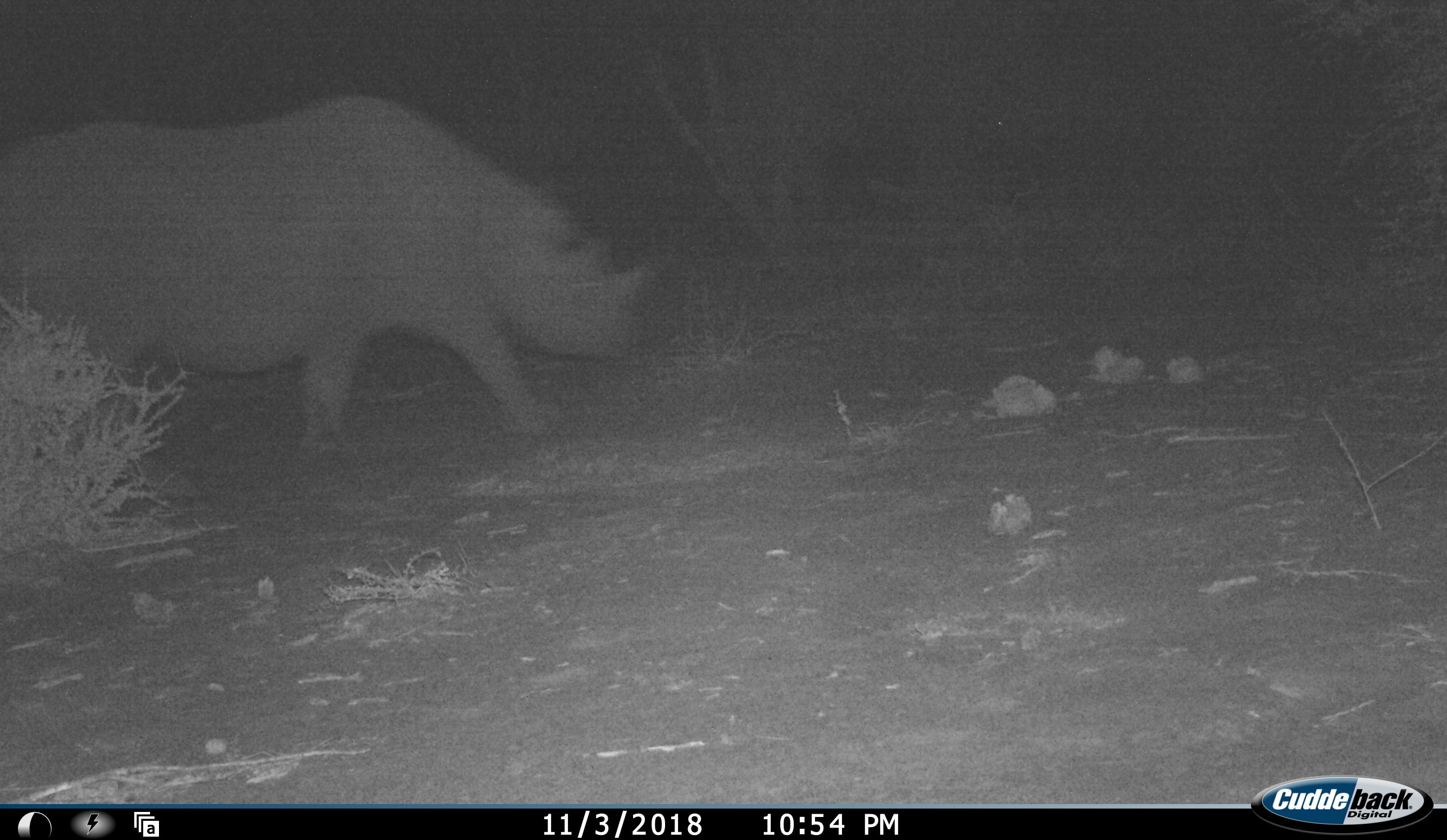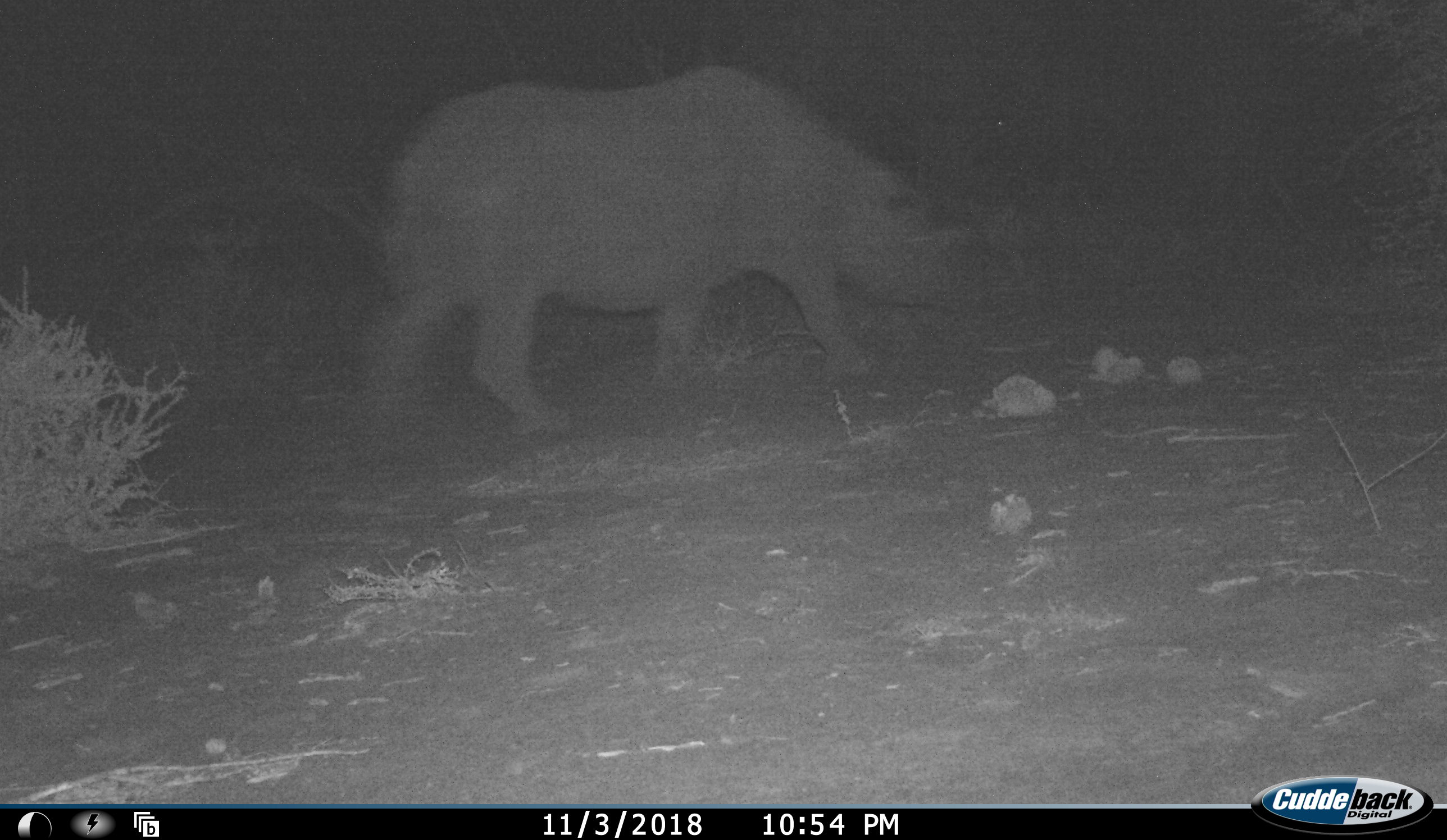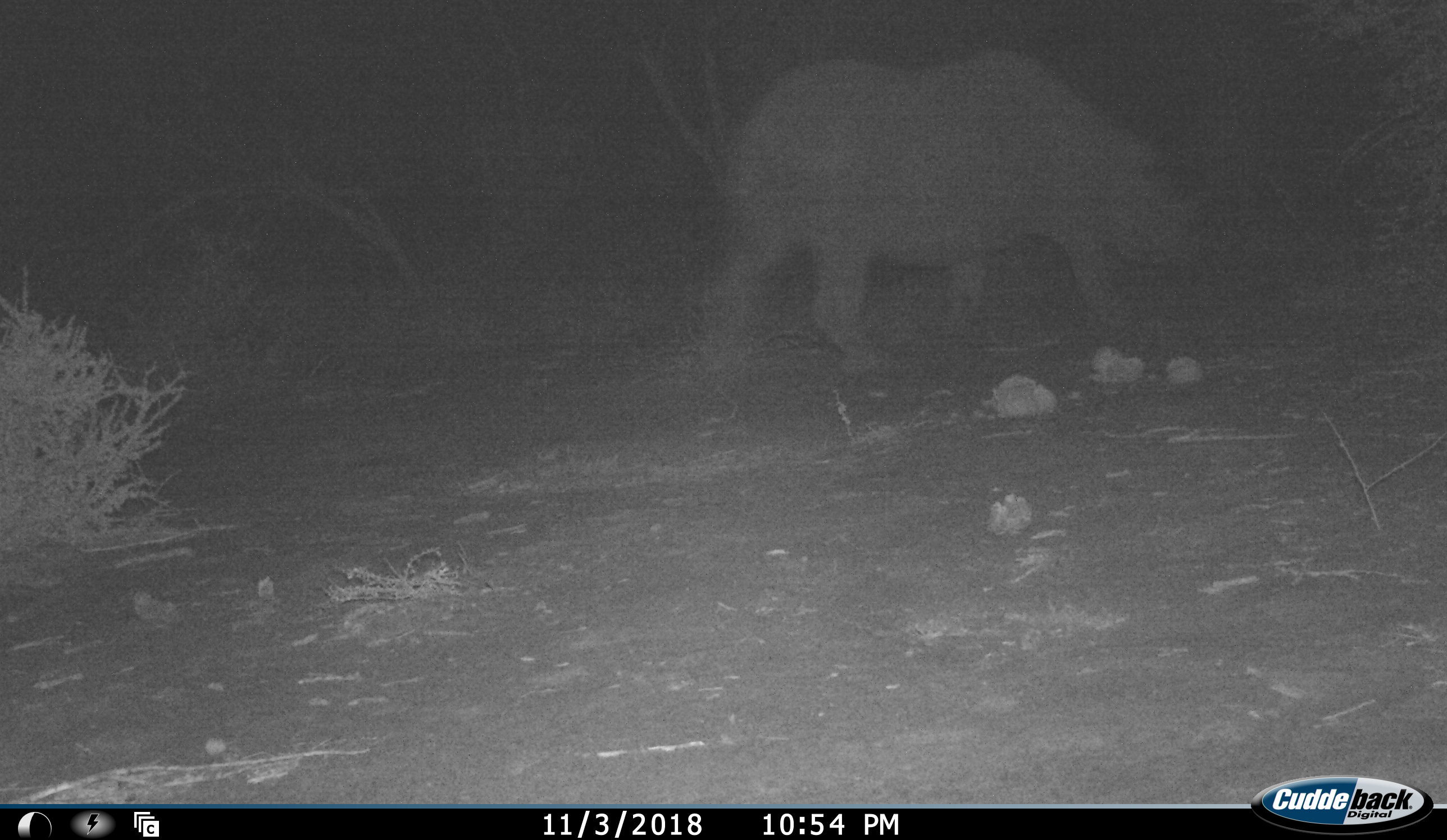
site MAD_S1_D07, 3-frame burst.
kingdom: Animalia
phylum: Chordata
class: Mammalia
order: Perissodactyla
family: Rhinocerotidae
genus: Ceratotherium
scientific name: Ceratotherium simum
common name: white rhinoceros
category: rhinoceroswhite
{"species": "rhinoceroswhite (white rhinoceros) (Ceratotherium simum)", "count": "1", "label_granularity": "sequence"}